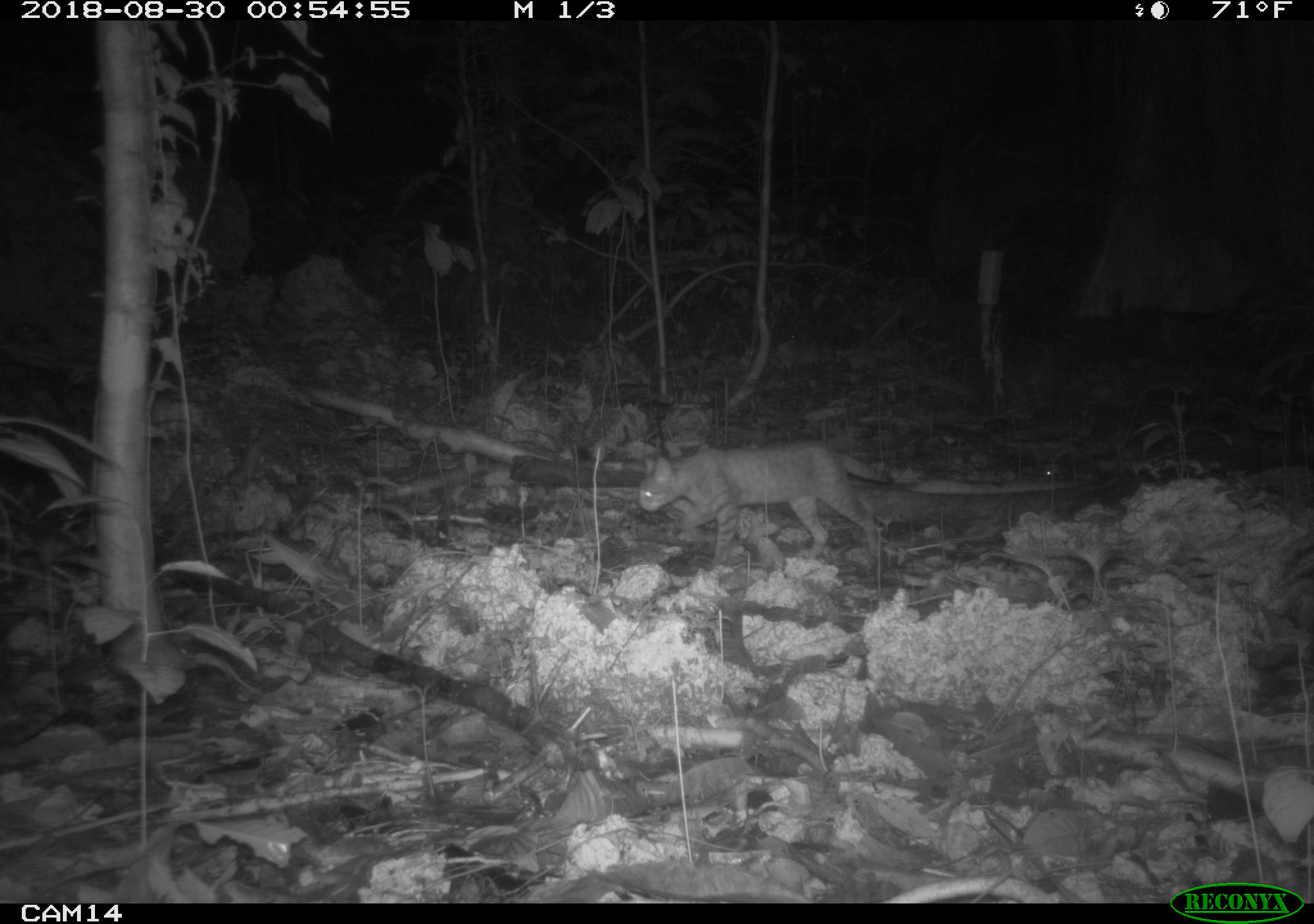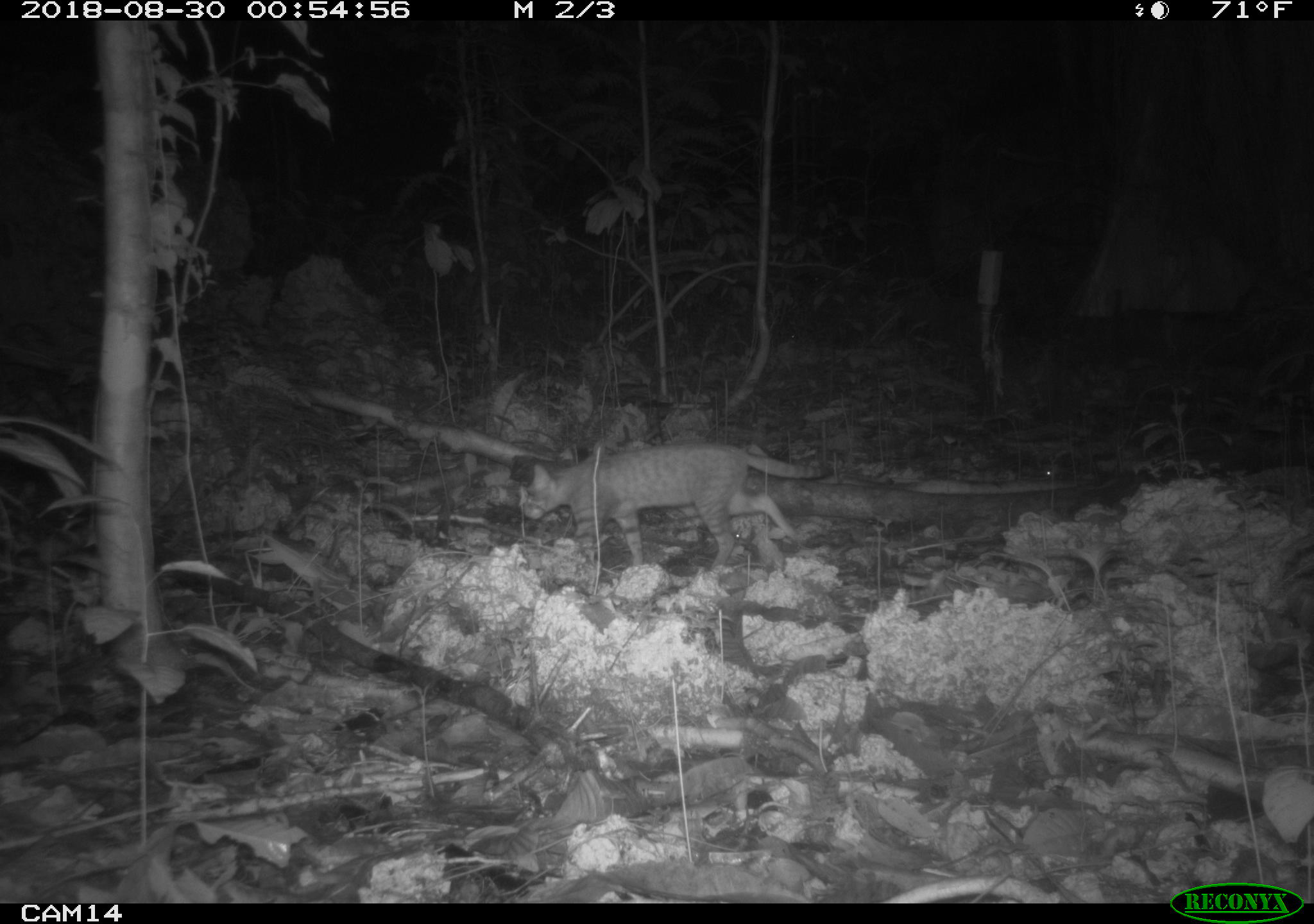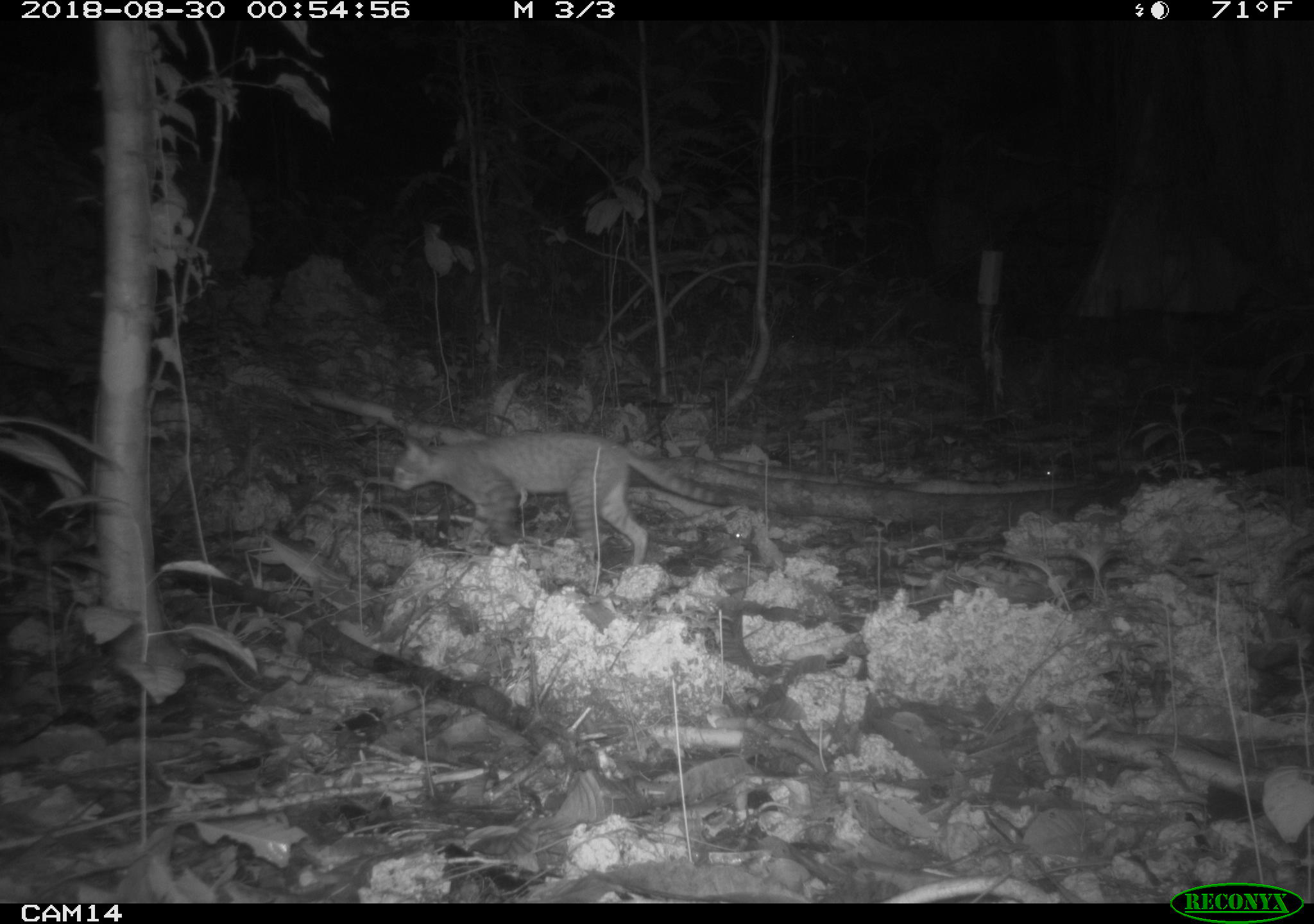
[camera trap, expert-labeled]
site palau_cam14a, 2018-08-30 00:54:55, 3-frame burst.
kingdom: Animalia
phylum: Chordata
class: Mammalia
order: Carnivora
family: Felidae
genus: Felis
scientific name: Felis catus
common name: cat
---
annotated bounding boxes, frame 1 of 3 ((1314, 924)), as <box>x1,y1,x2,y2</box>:
cat: <box>632,432,943,565</box>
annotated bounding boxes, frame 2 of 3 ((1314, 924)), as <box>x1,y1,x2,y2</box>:
cat: <box>515,429,844,576</box>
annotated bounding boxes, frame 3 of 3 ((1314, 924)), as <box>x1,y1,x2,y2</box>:
cat: <box>381,424,745,572</box>